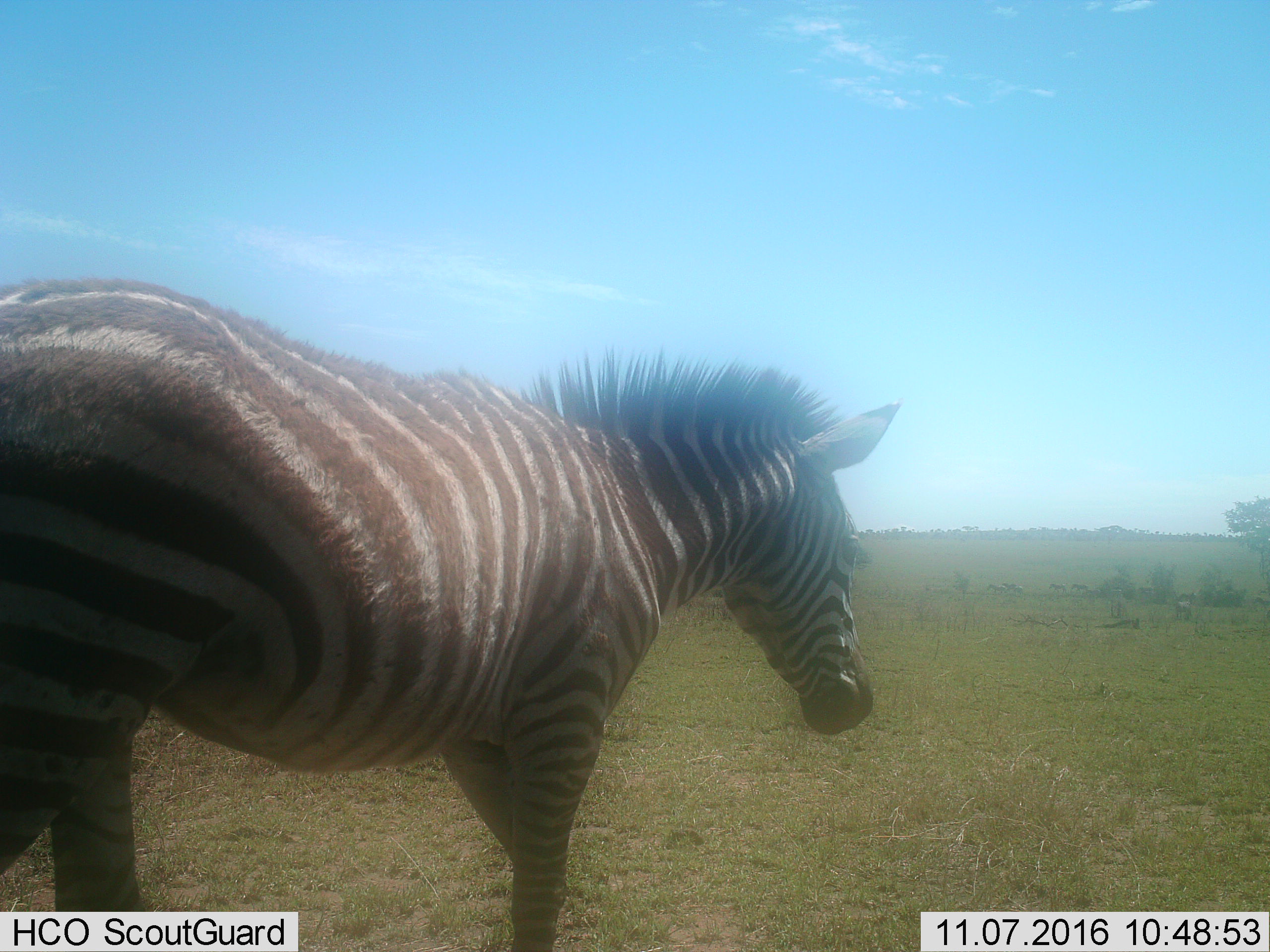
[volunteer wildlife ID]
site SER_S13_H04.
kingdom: Animalia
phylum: Chordata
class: Mammalia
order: Perissodactyla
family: Equidae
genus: Equus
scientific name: Equus quagga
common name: plains zebra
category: zebraplains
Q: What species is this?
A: Zebraplains (plains zebra) (Equus quagga).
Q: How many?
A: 1.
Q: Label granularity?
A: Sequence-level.